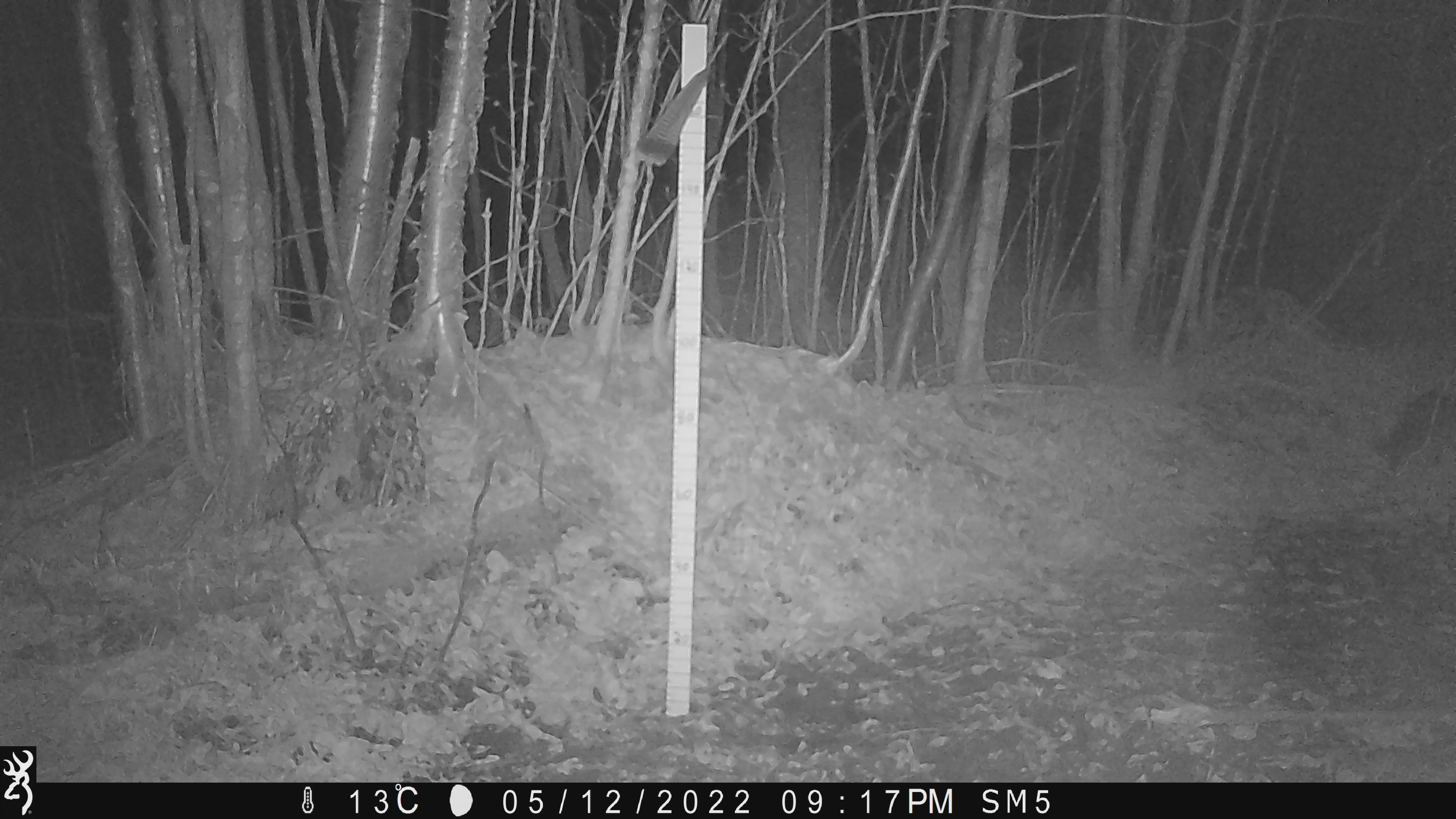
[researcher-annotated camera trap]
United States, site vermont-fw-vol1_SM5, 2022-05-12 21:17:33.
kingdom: Animalia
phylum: Chordata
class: Mammalia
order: Carnivora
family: Procyonidae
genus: Procyon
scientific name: Procyon lotor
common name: raccoon